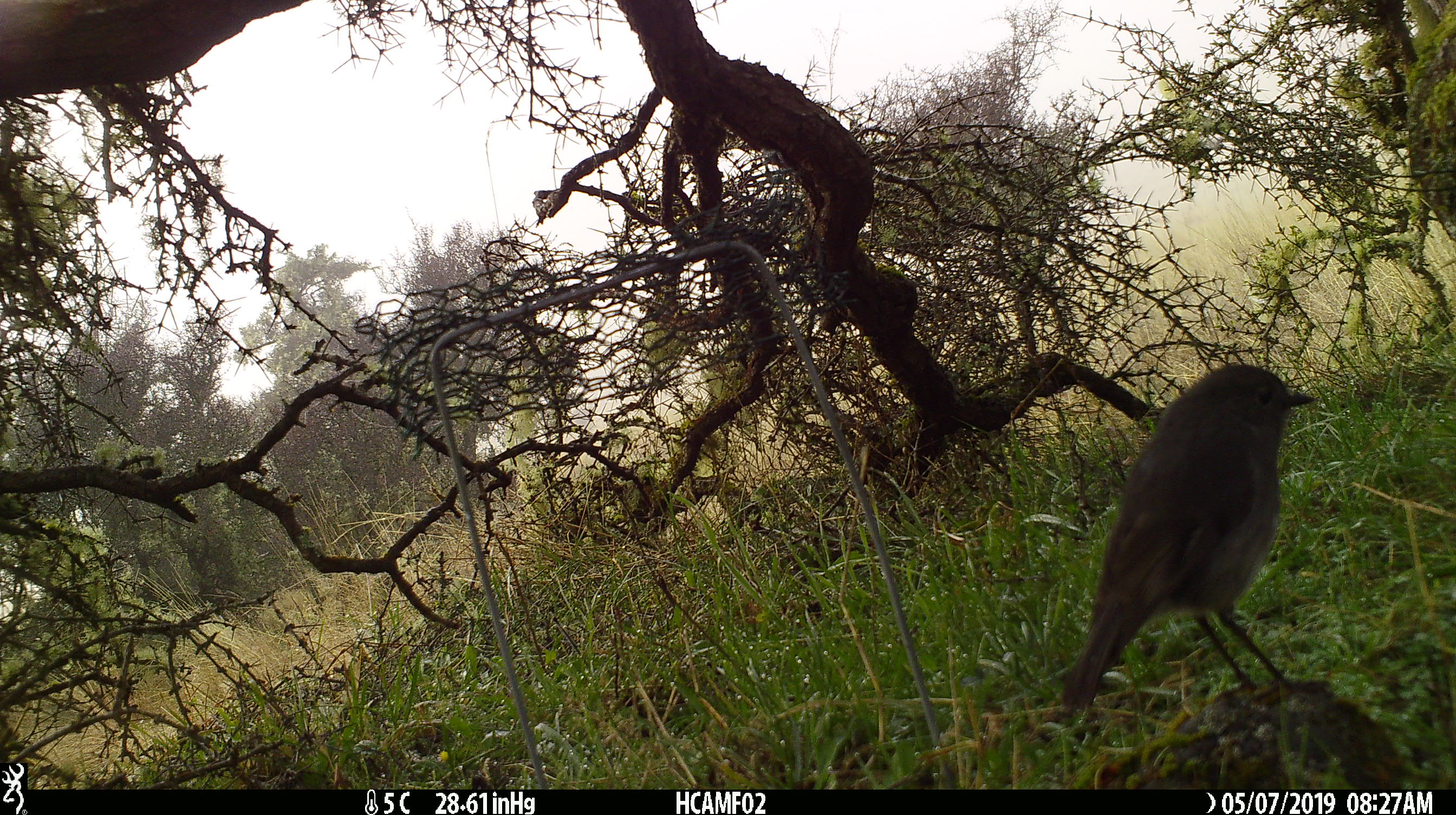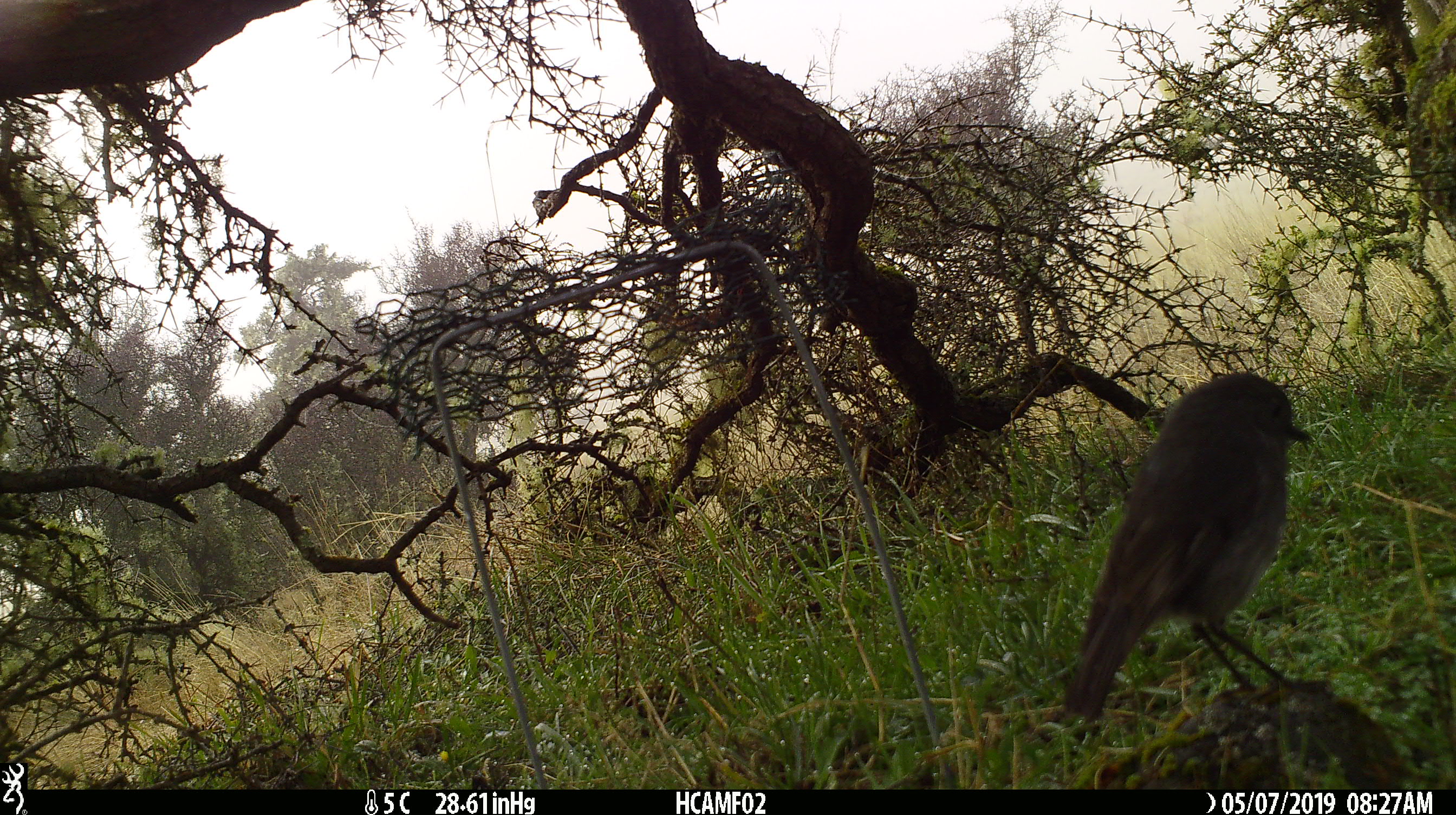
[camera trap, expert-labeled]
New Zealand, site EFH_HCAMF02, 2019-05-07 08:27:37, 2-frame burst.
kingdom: Animalia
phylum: Chordata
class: Aves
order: Passeriformes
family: Petroicidae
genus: Petroica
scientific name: Petroica australis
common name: new zealand robin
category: robin